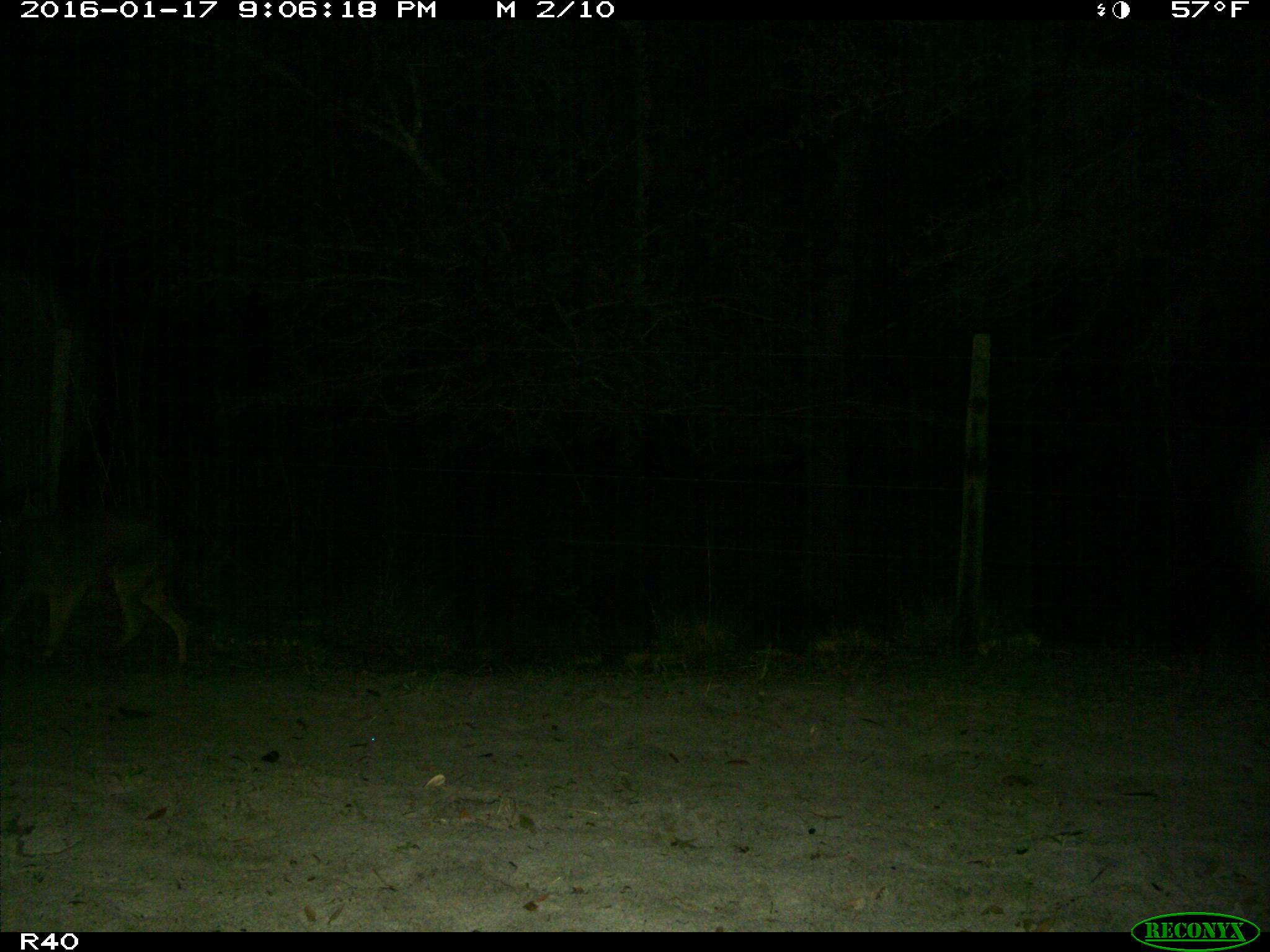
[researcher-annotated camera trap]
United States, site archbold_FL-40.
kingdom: Animalia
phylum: Chordata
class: Mammalia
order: Carnivora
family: Canidae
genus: Canis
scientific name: Canis latrans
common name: coyote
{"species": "Canis latrans (coyote)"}